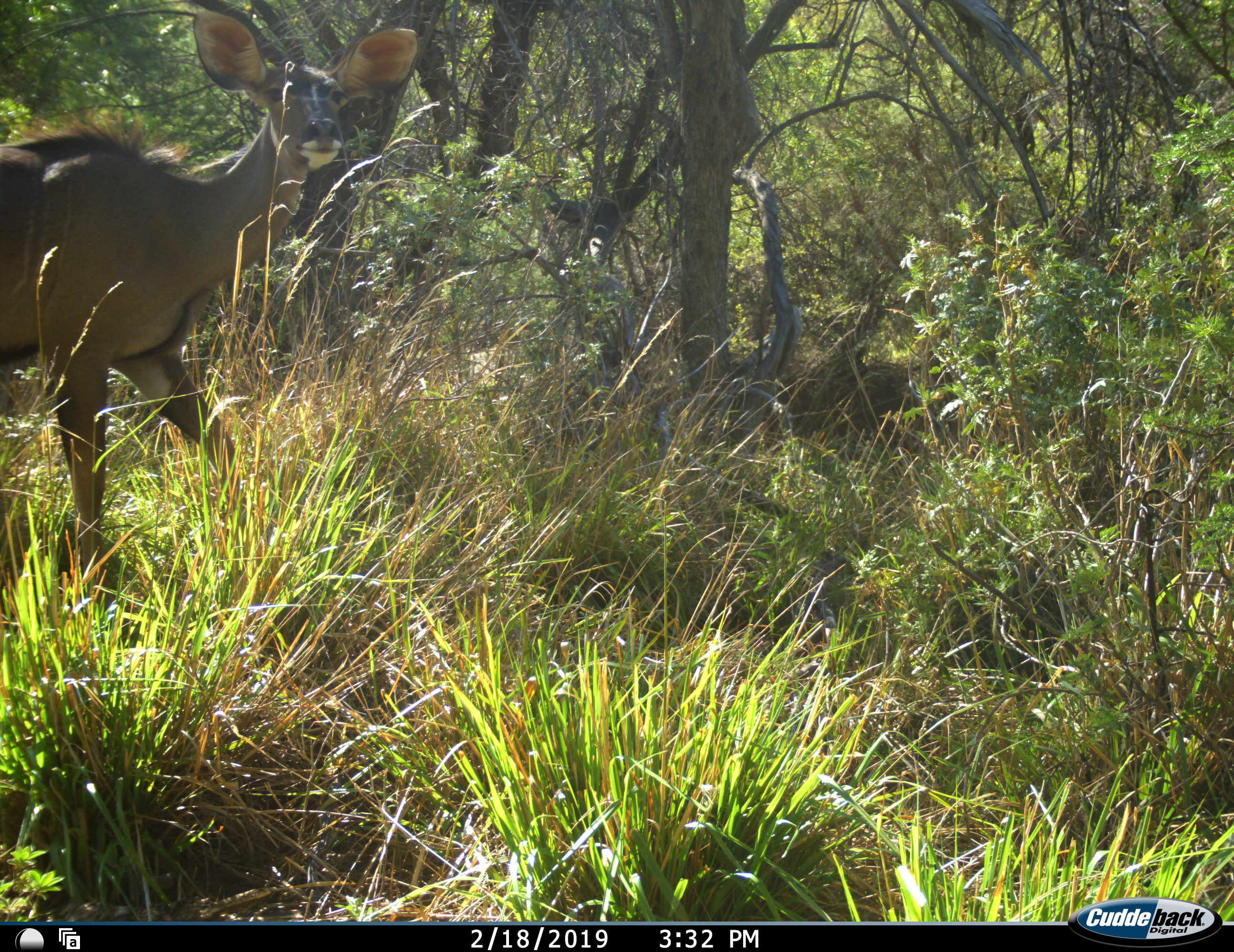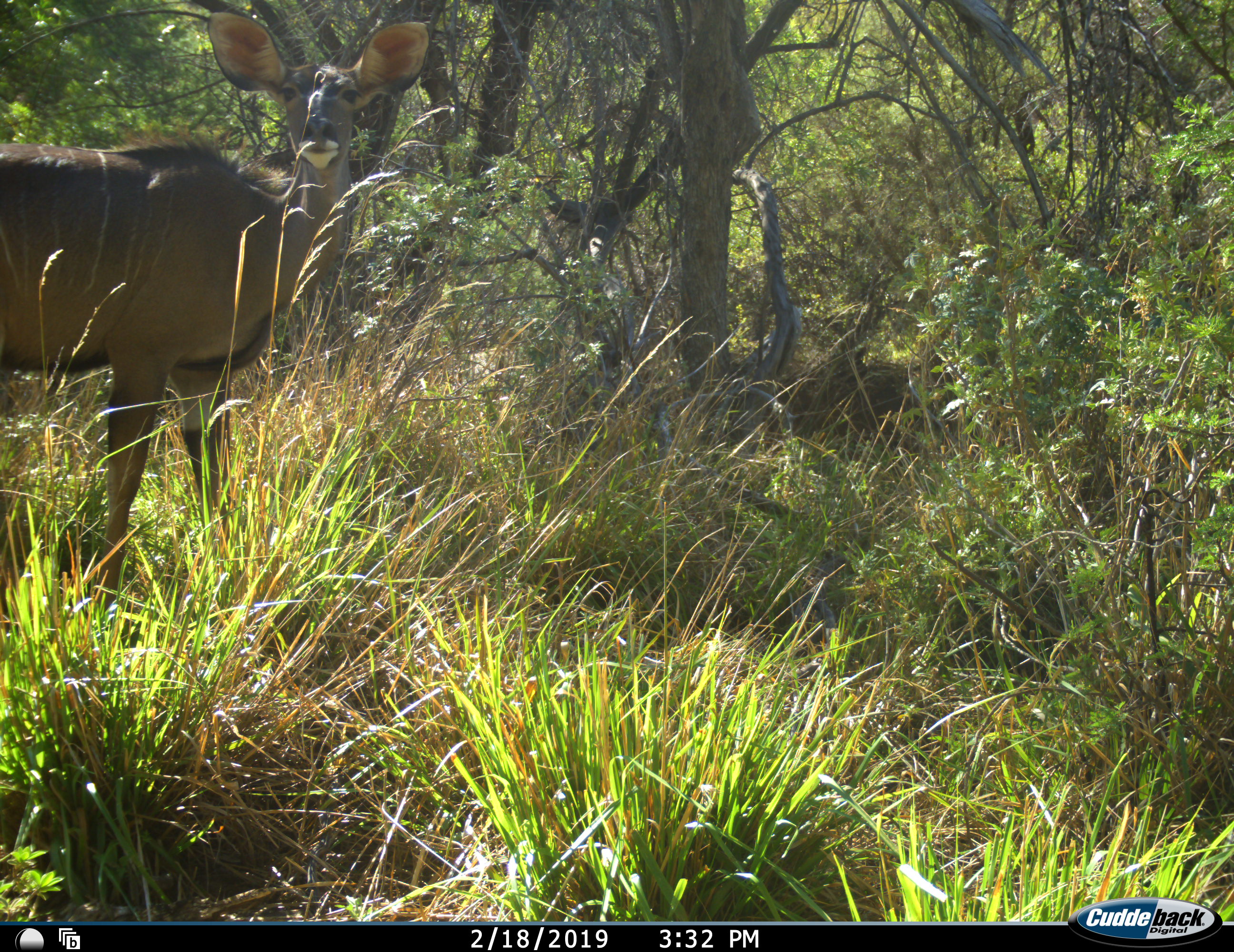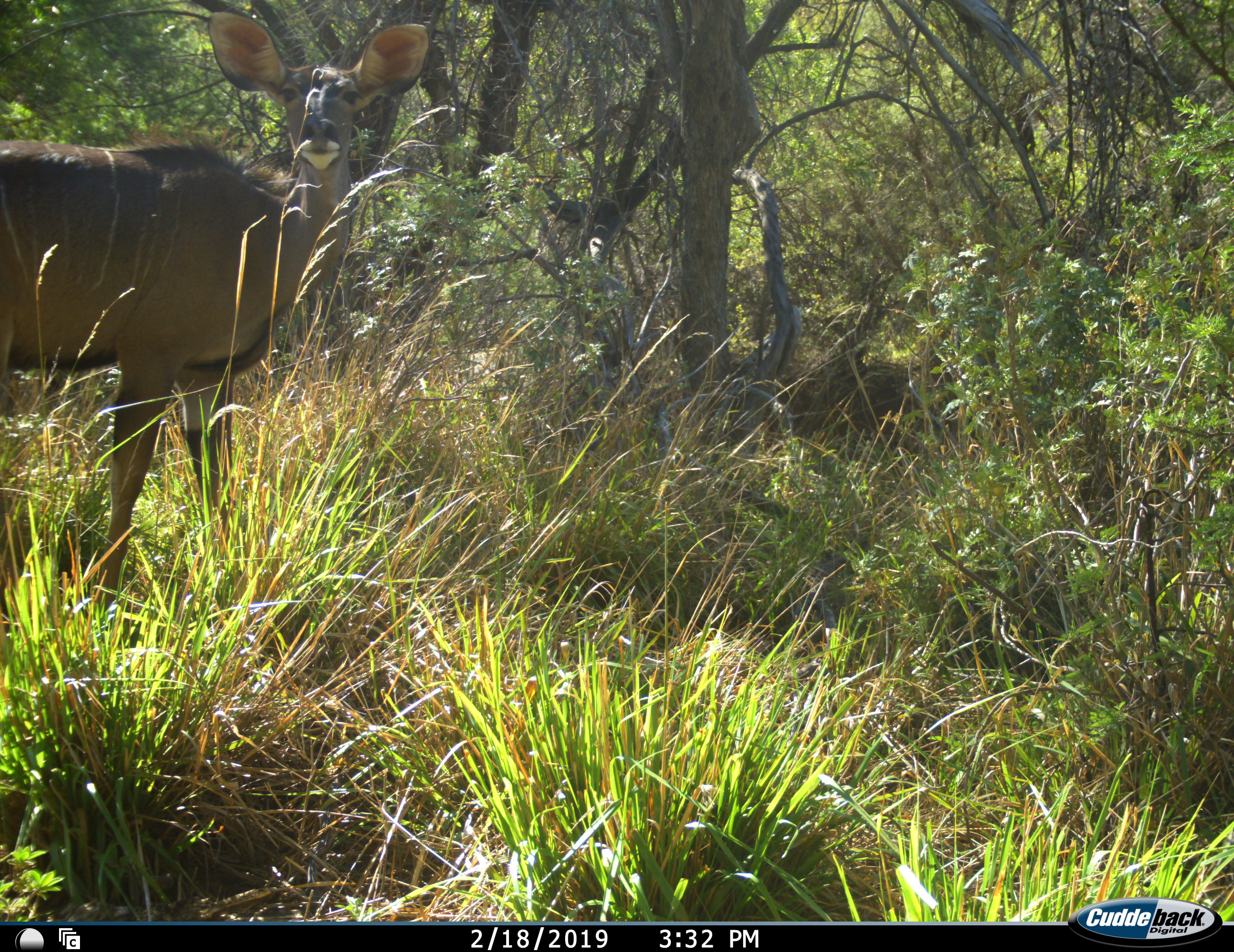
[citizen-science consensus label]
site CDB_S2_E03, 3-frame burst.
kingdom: Animalia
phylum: Chordata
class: Mammalia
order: Artiodactyla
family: Bovidae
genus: Tragelaphus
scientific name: Tragelaphus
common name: kudu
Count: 1.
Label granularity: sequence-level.